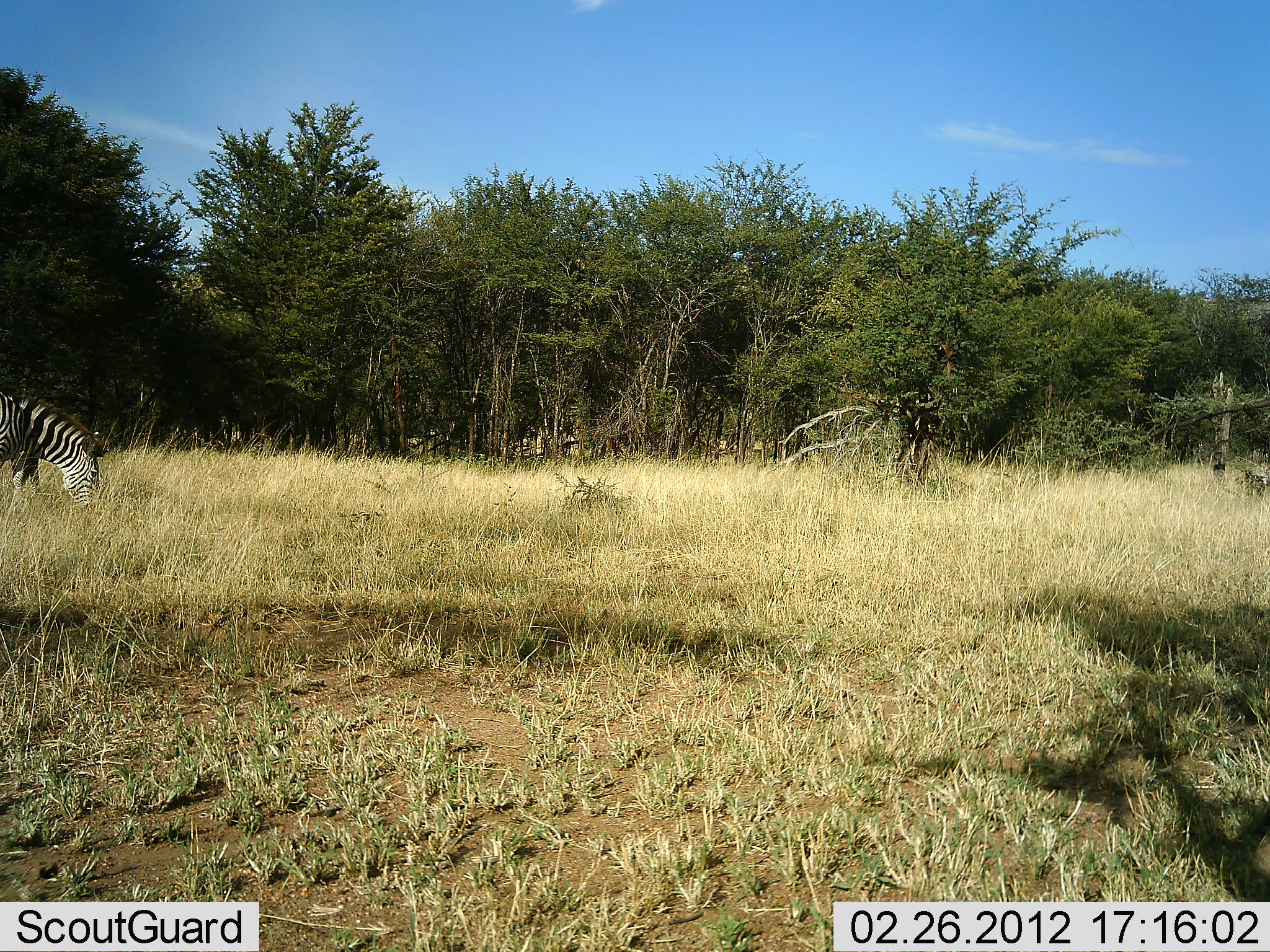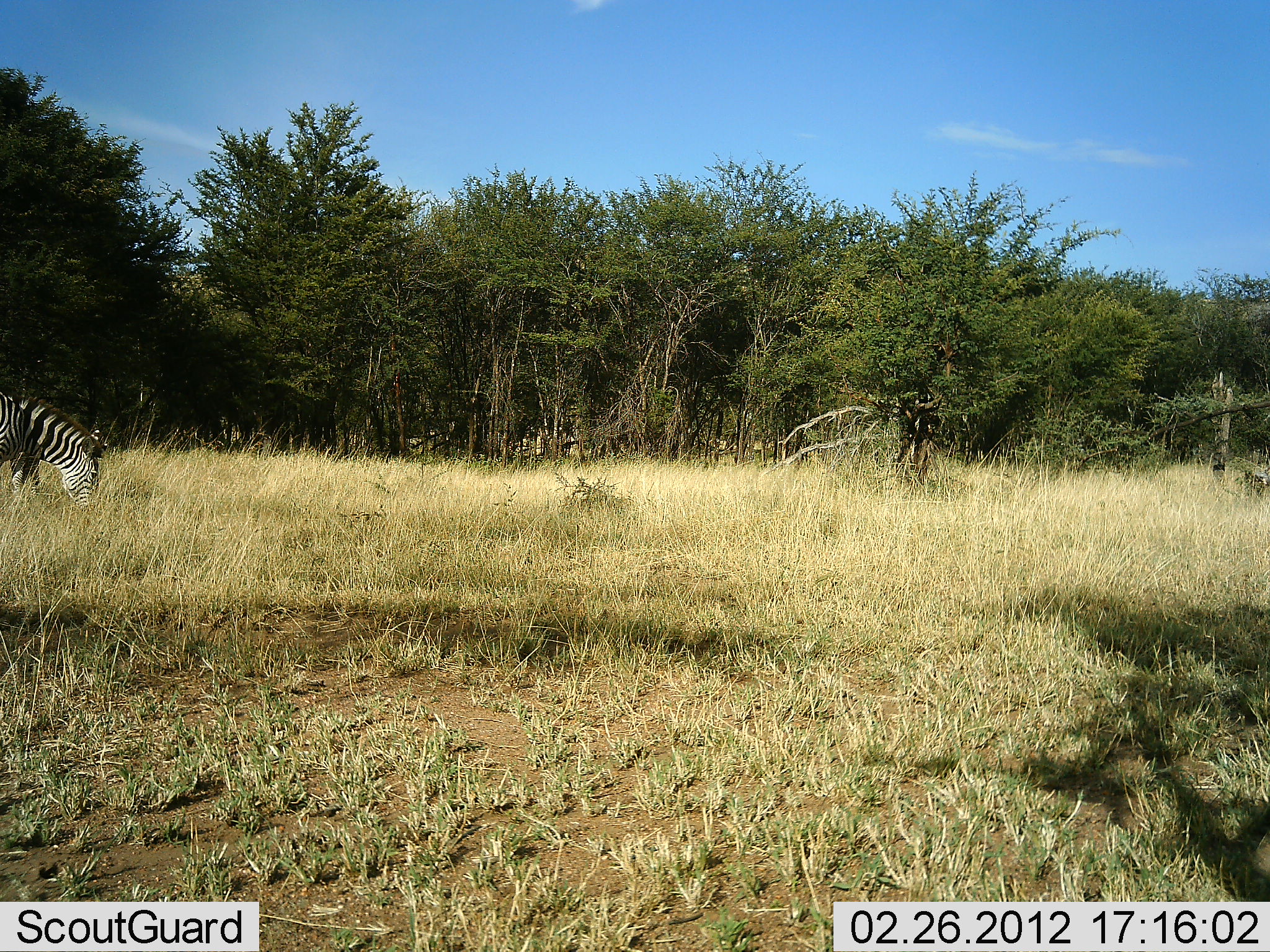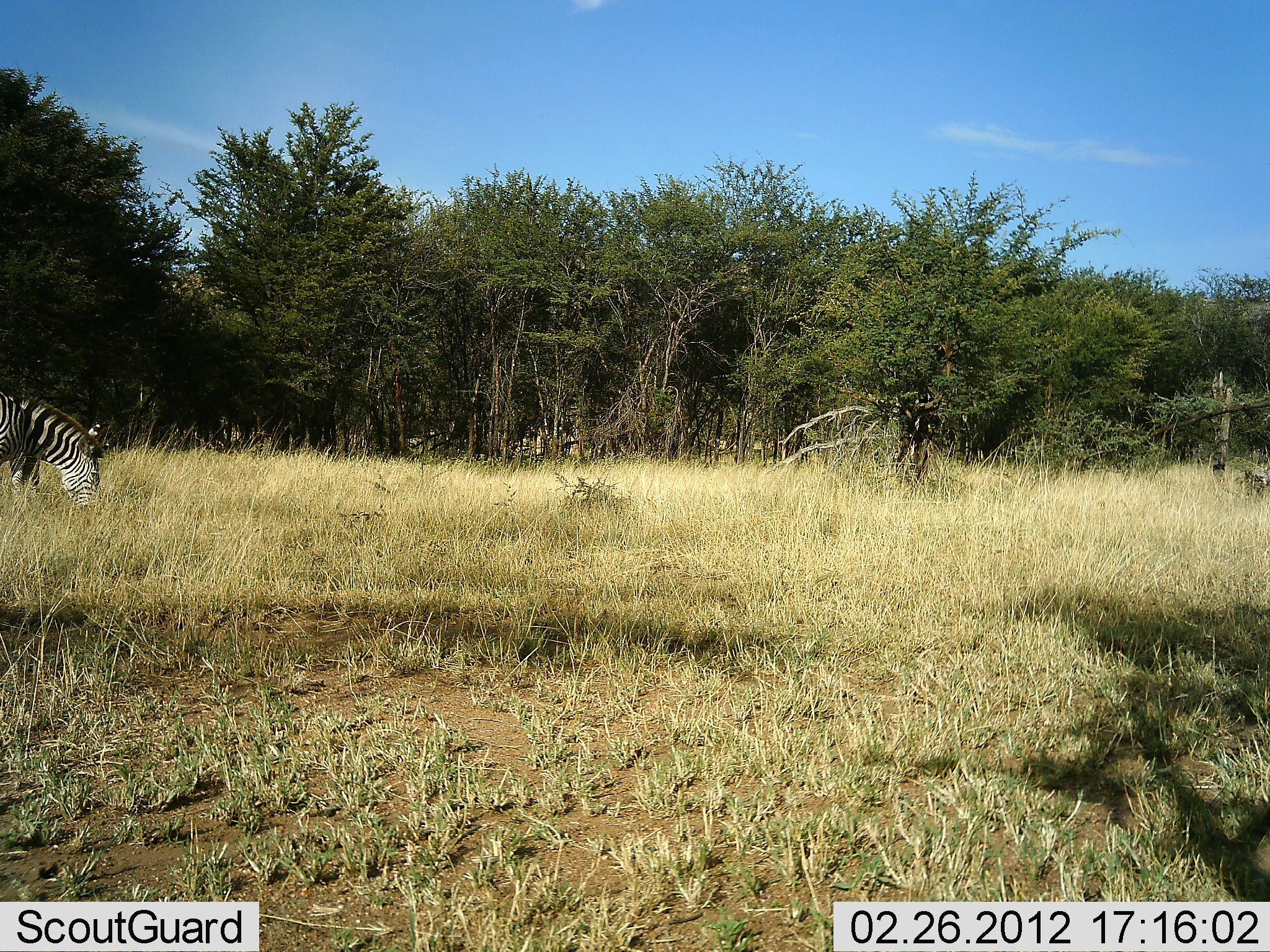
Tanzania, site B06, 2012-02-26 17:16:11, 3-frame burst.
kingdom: Animalia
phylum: Chordata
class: Mammalia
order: Perissodactyla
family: Equidae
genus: Equus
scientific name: Equus quagga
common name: plains zebra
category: zebra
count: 1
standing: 9%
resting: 0%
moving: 0%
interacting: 0%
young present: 0%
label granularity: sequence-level